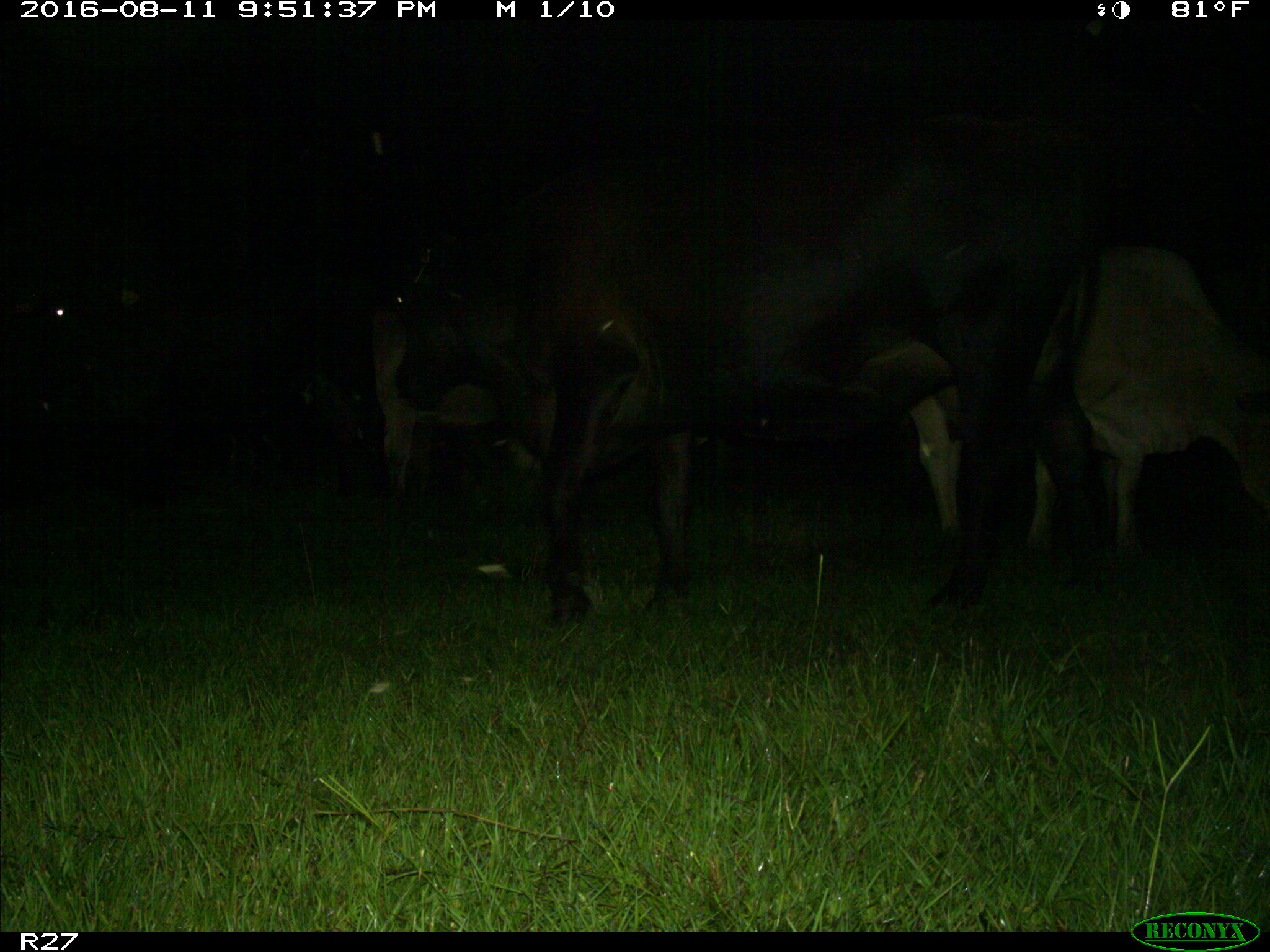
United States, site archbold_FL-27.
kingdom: Animalia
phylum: Chordata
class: Mammalia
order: Artiodactyla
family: Bovidae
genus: Bos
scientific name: Bos taurus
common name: domestic cow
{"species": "Bos taurus (domestic cow)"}